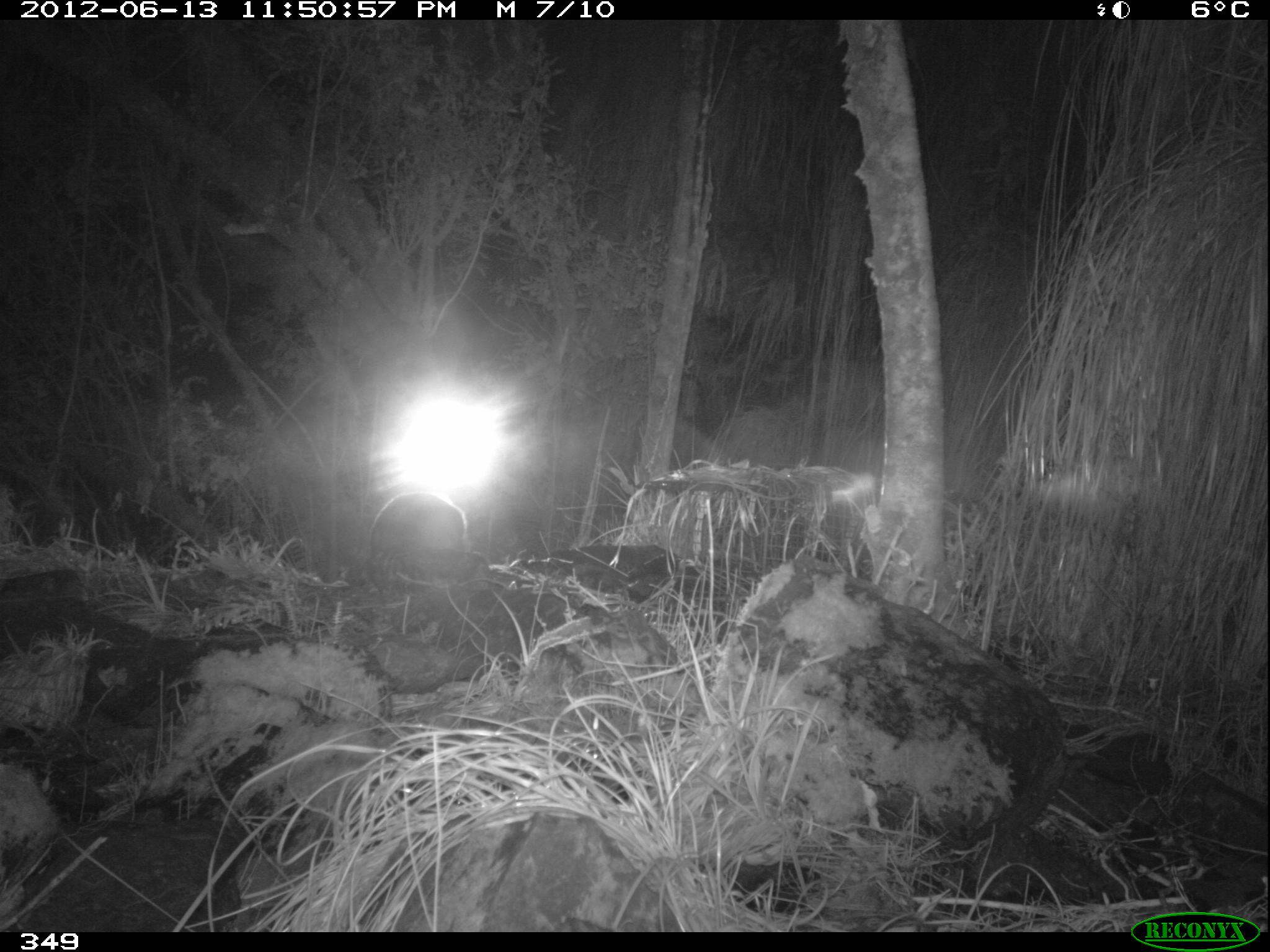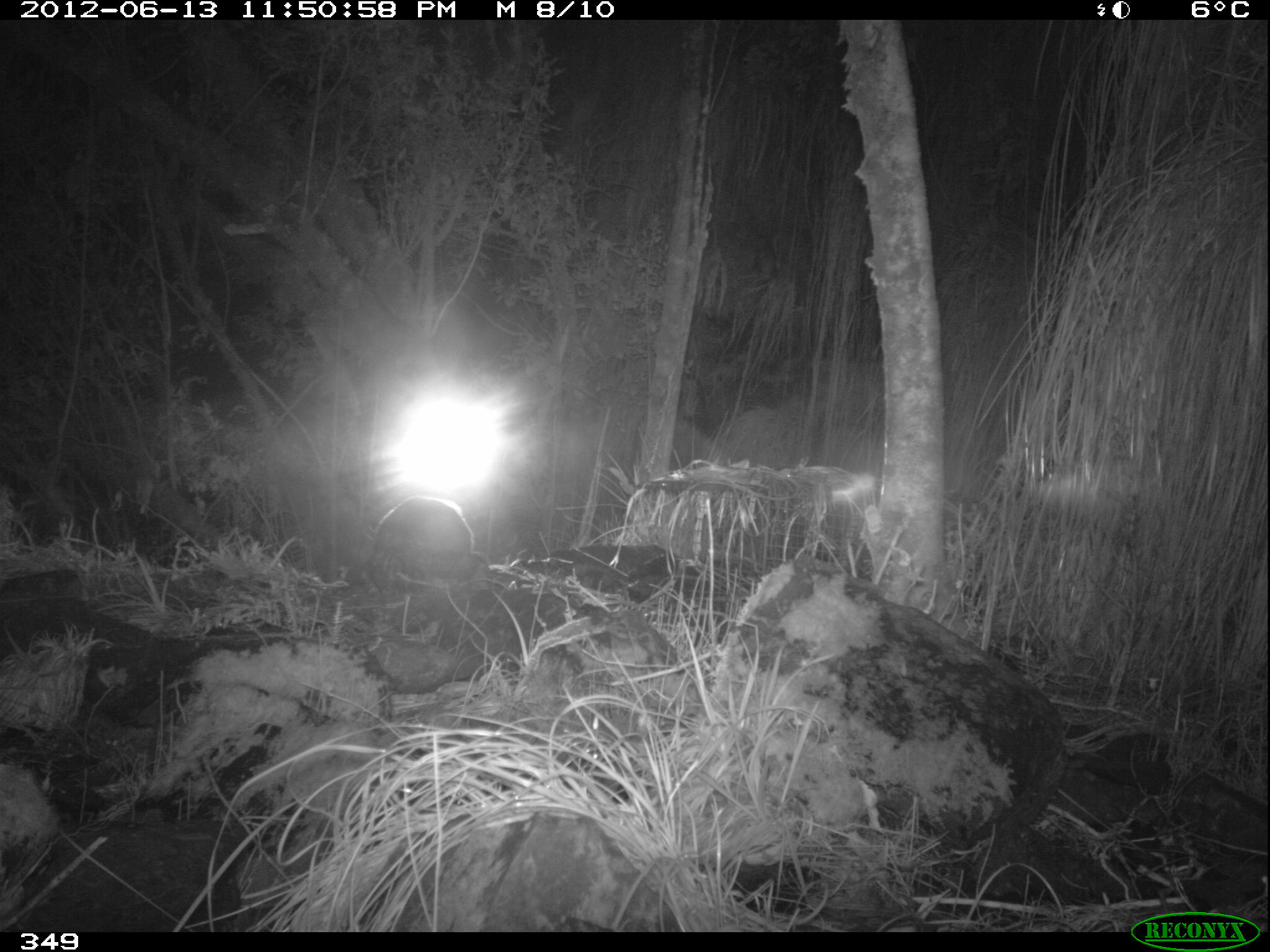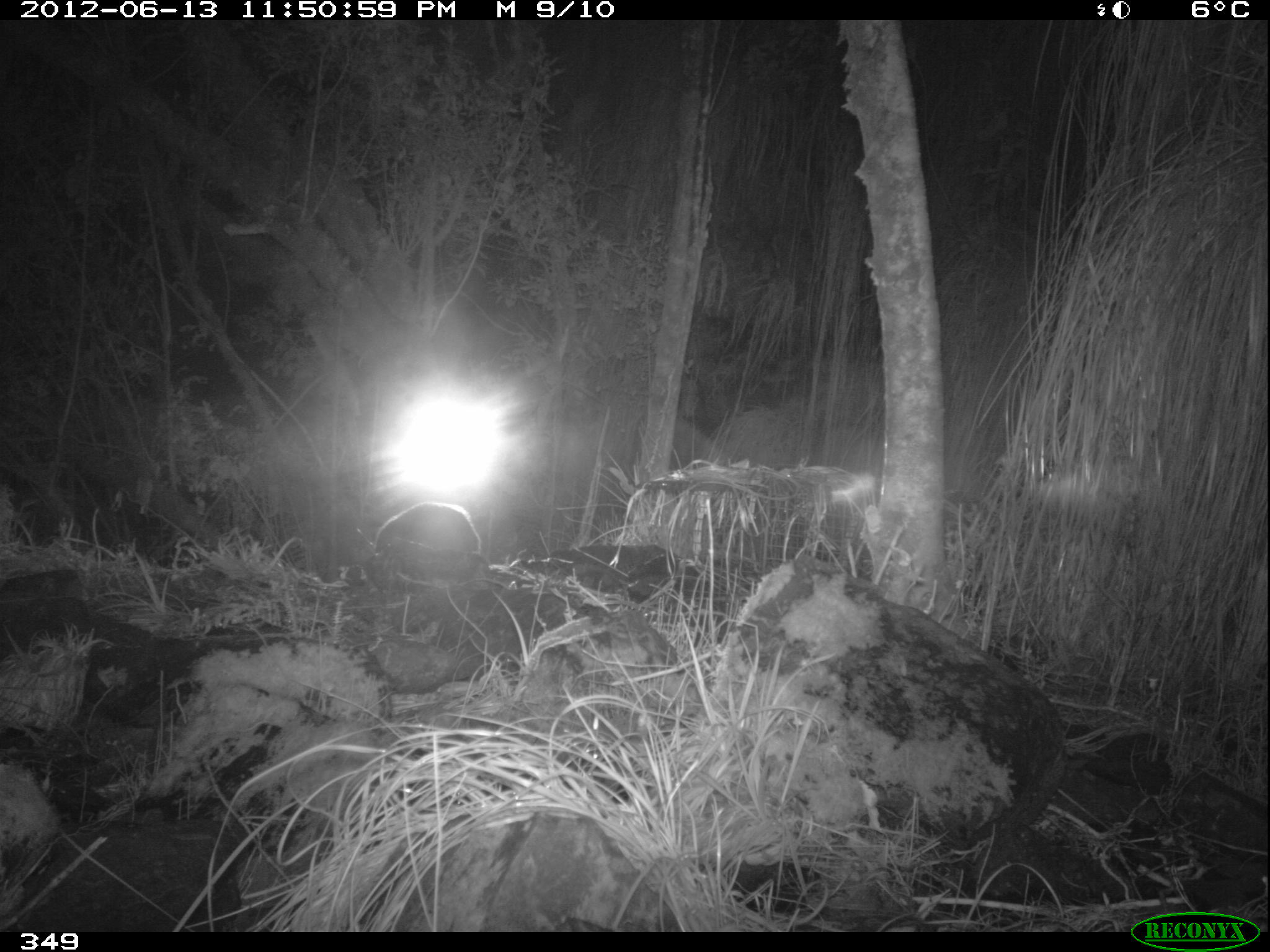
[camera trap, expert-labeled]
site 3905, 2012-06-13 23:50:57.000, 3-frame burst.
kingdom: Animalia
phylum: Chordata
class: Mammalia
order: Rodentia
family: Cuniculidae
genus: Cuniculus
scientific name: Cuniculus taczanowskii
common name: mountain paca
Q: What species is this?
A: Cuniculus taczanowskii (mountain paca).